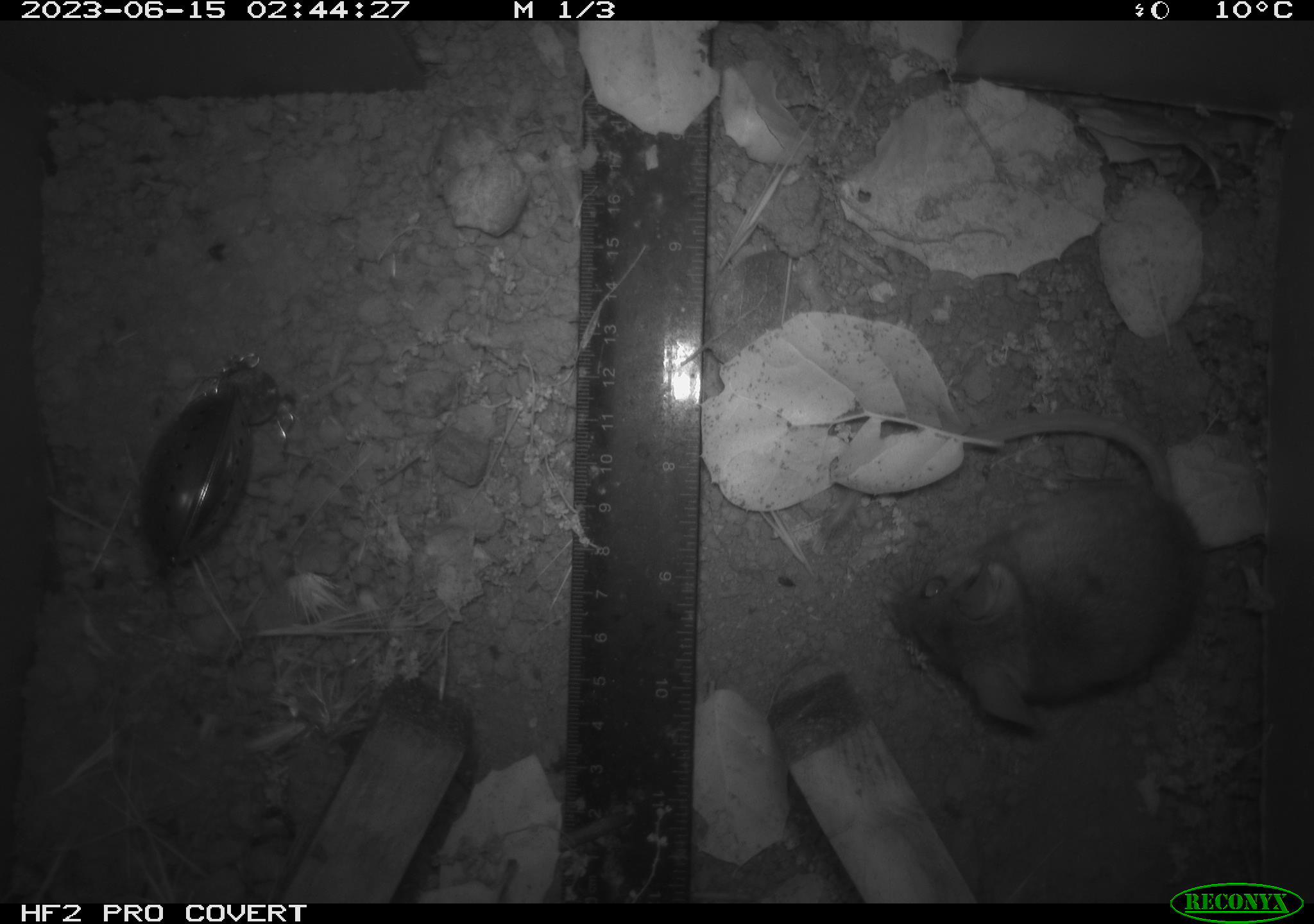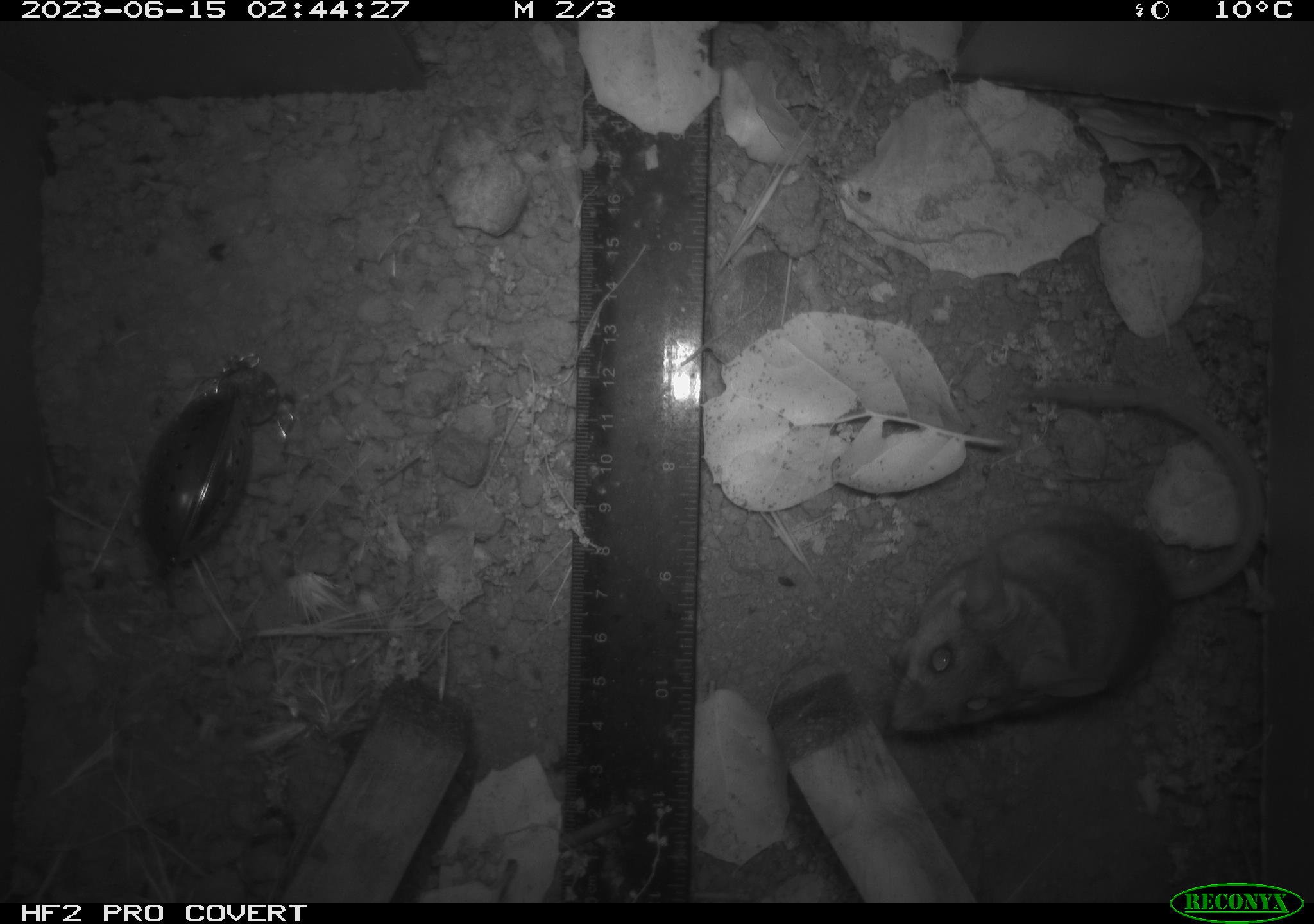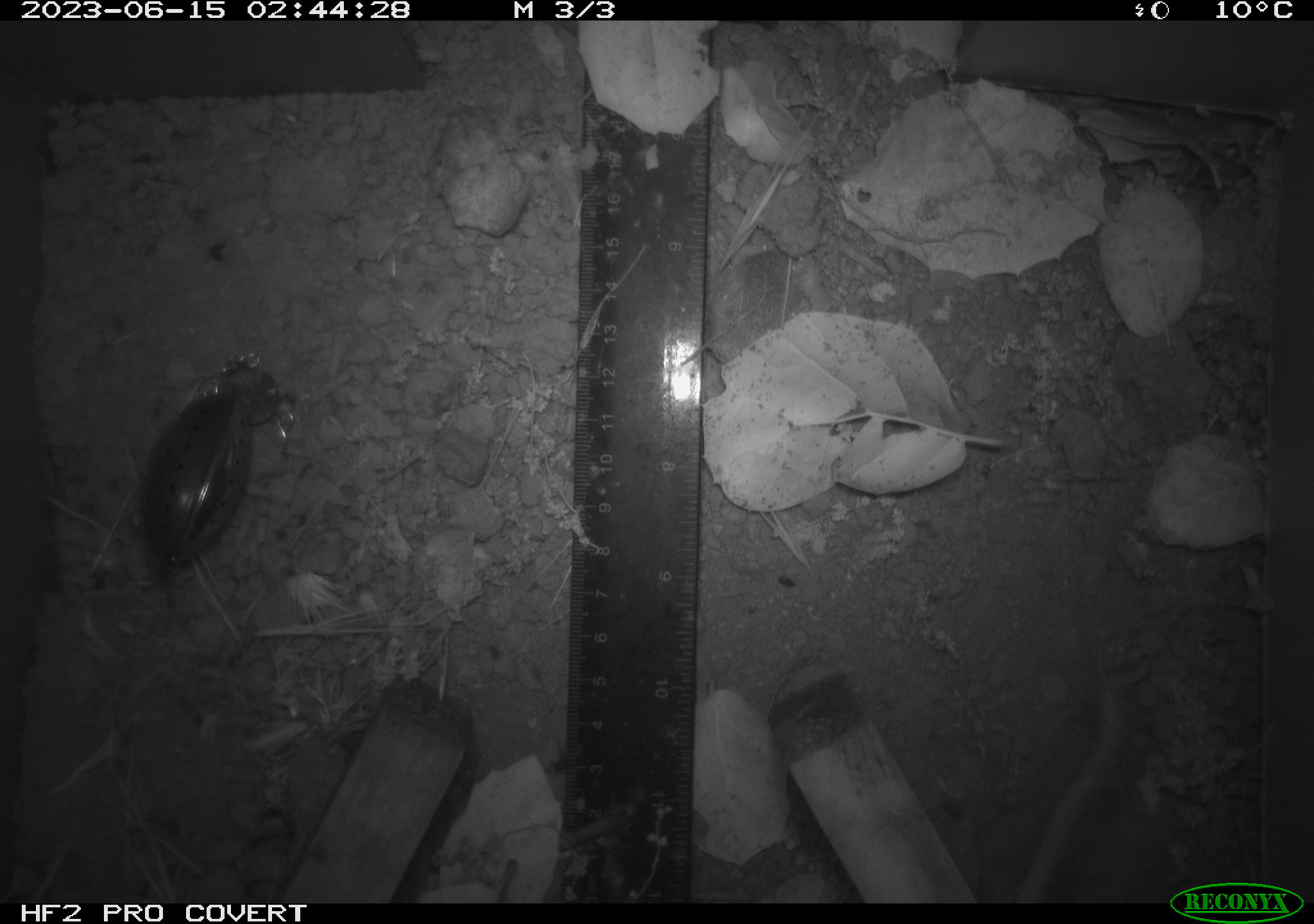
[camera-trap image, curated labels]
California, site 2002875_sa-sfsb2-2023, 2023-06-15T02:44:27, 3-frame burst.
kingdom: Animalia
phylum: Chordata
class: Mammalia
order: Rodentia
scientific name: Rodentia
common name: mouse species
Mouse species (Rodentia).